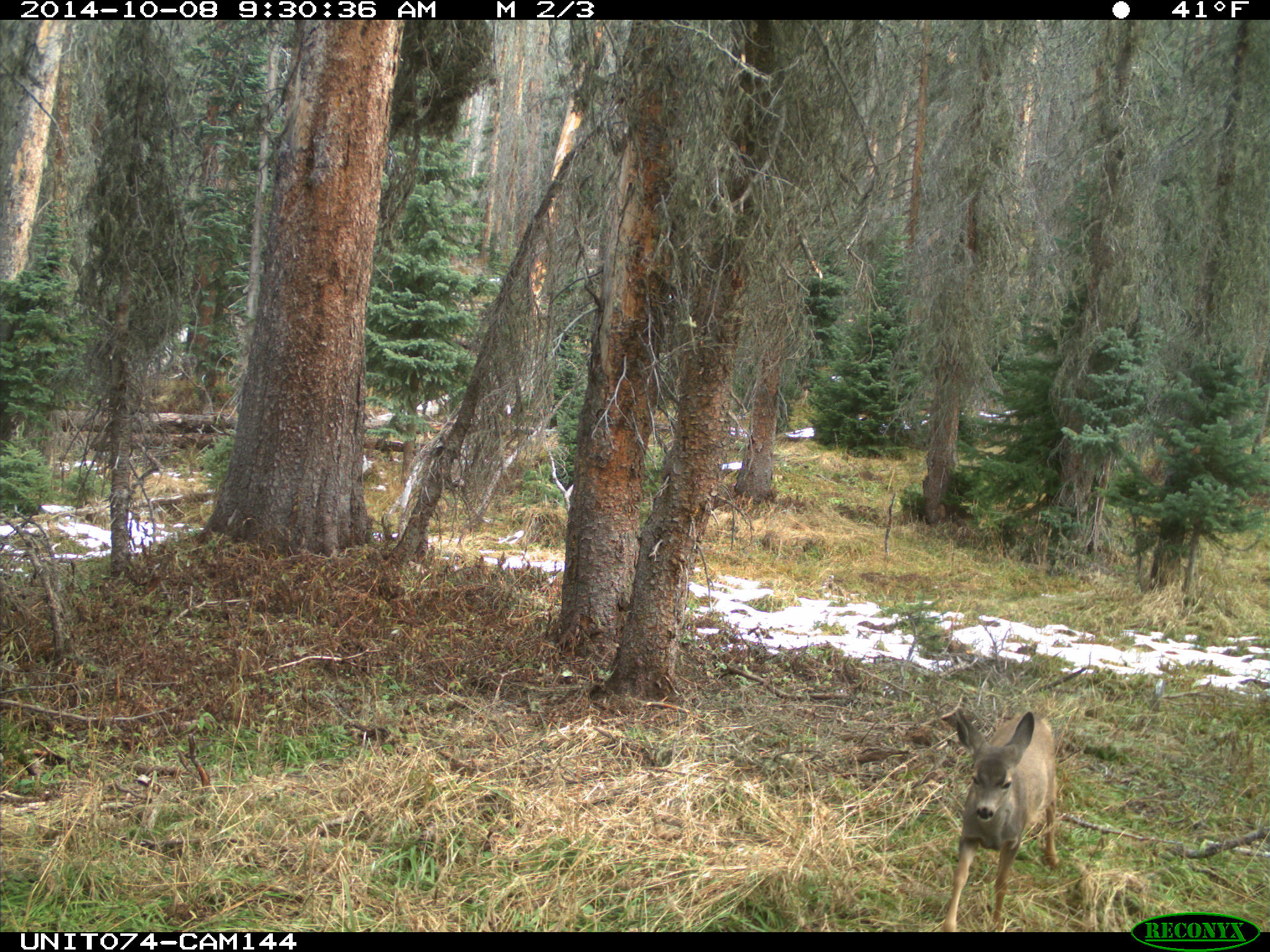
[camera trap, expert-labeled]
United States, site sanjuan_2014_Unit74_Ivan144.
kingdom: Animalia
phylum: Chordata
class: Mammalia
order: Artiodactyla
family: Cervidae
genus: Odocoileus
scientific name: Odocoileus hemionus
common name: mule deer